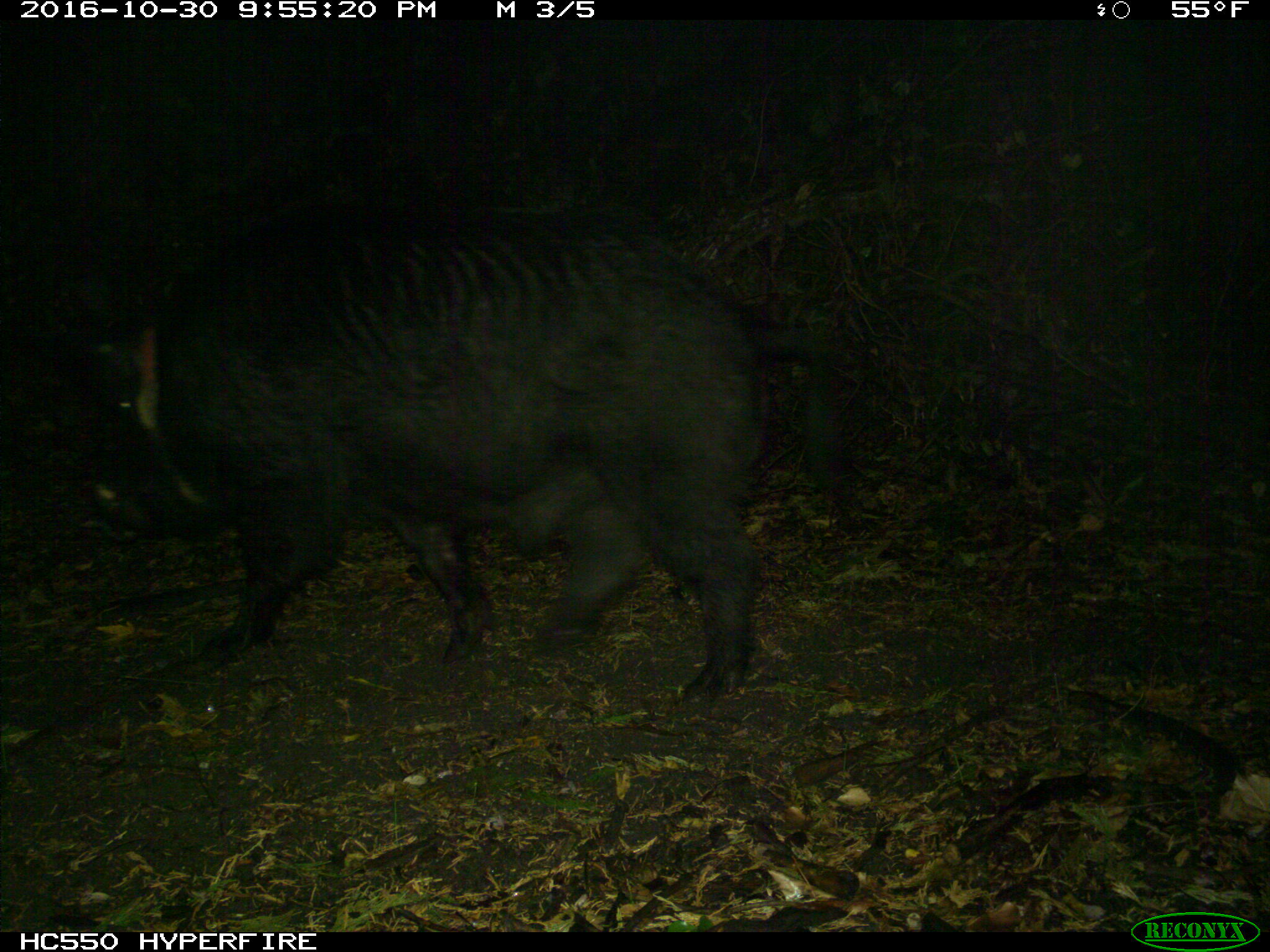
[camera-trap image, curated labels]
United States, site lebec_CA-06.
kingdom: Animalia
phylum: Chordata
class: Mammalia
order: Artiodactyla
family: Suidae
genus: Sus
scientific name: Sus scrofa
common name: wild boar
Sus scrofa (wild boar).